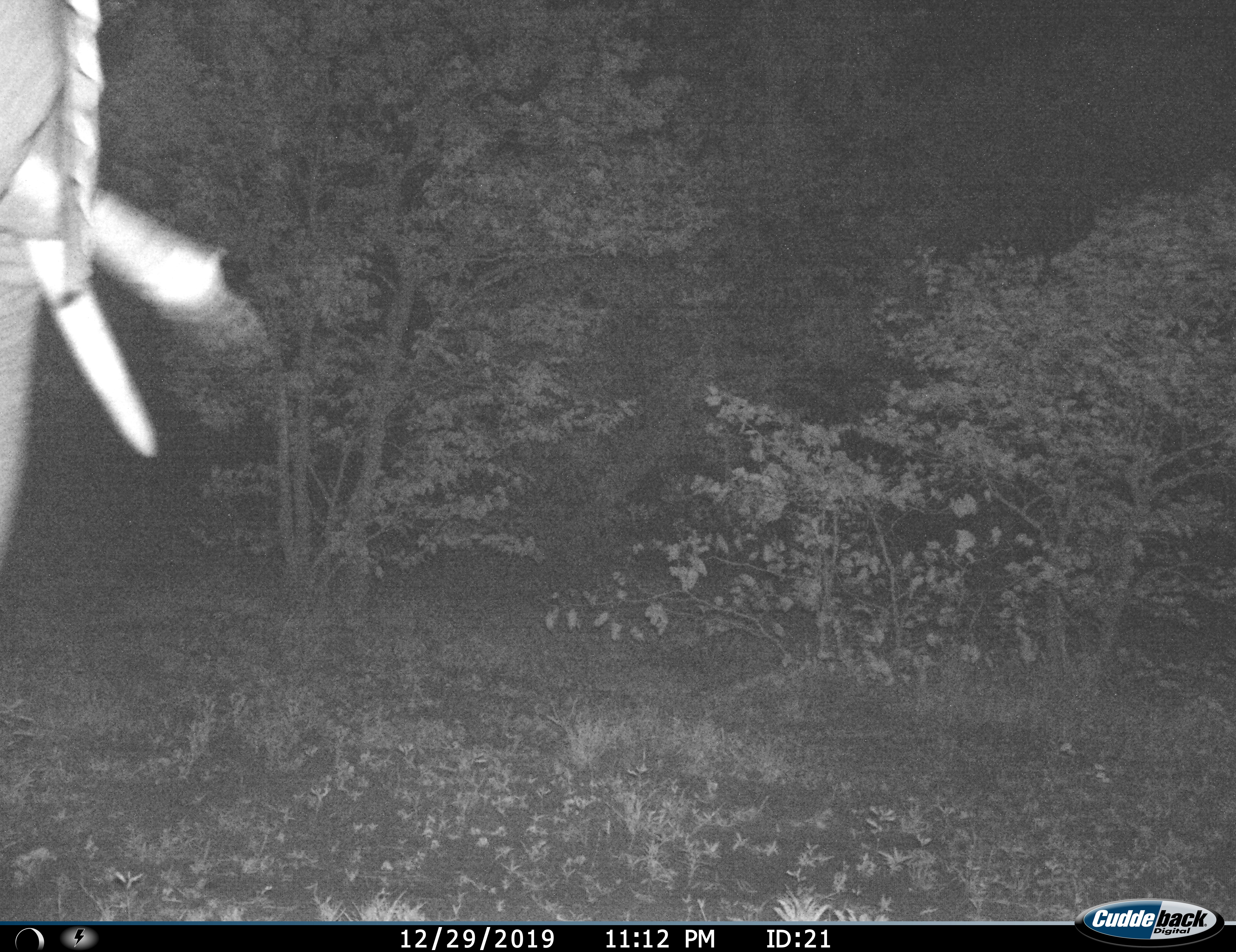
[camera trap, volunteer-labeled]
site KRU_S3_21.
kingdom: Animalia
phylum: Chordata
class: Mammalia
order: Proboscidea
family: Elephantidae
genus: Loxodonta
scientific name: Loxodonta africana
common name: african bush elephant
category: elephant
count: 1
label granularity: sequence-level